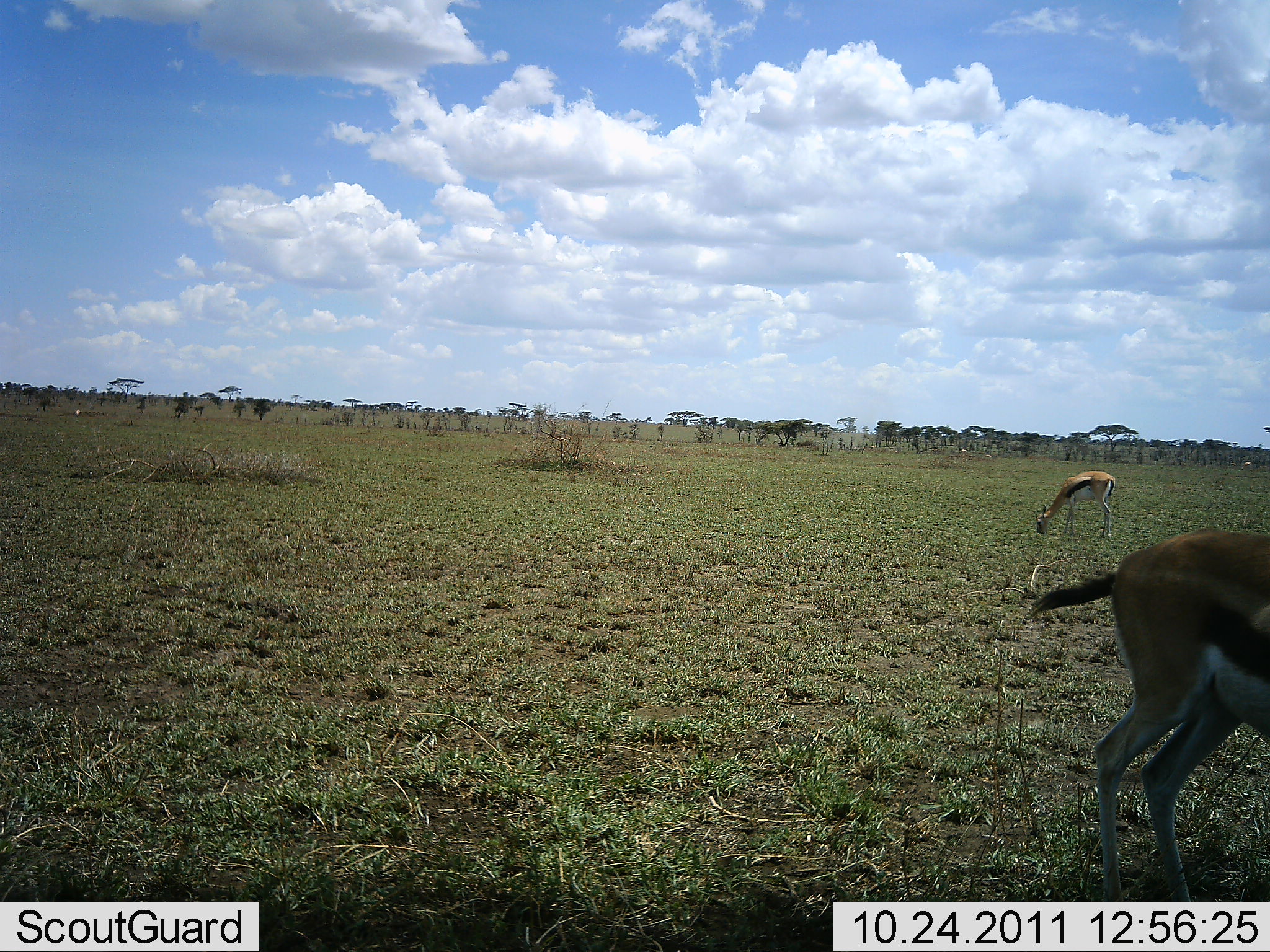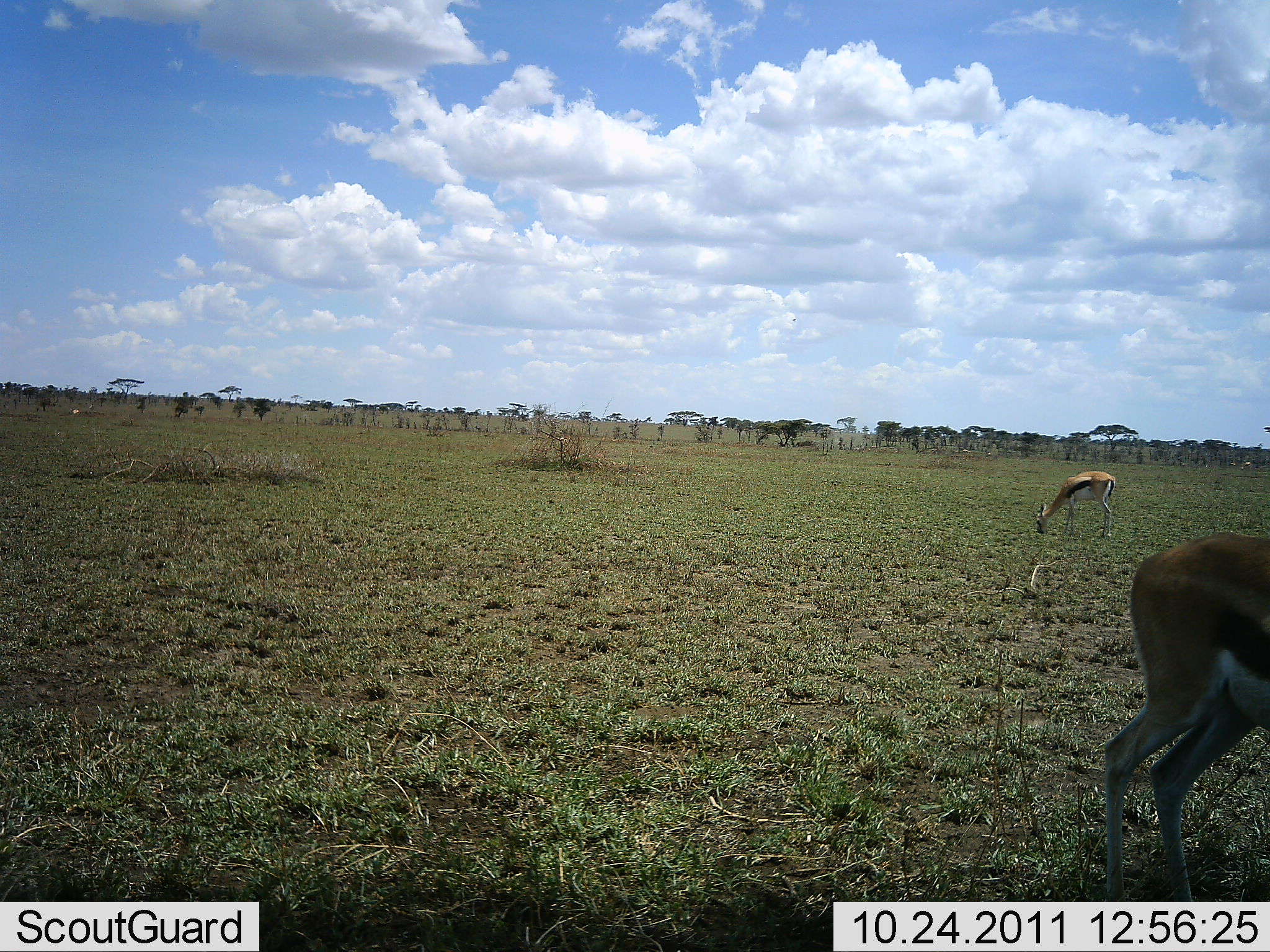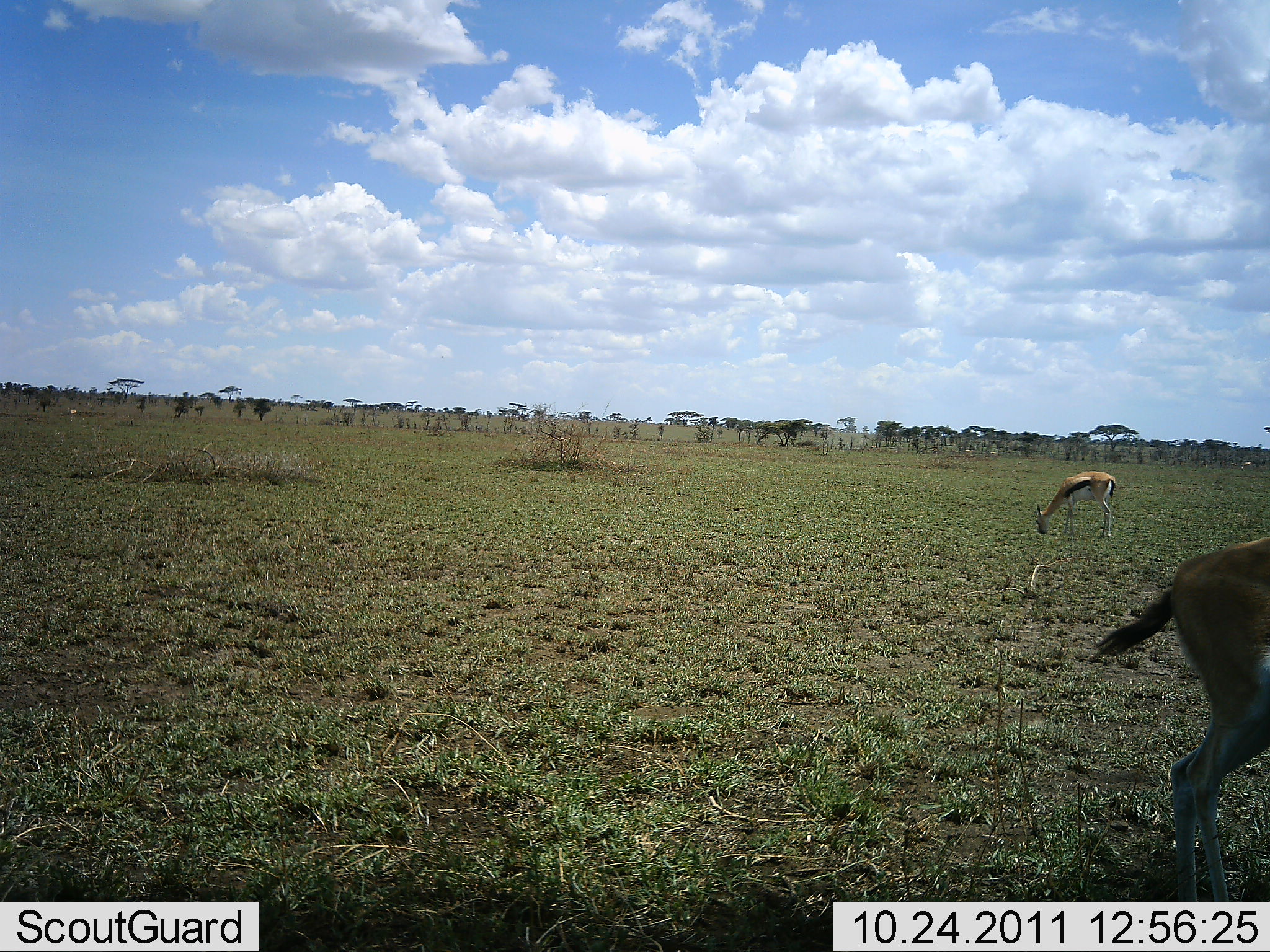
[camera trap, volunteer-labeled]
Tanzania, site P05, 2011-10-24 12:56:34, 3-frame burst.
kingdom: Animalia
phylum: Chordata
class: Mammalia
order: Artiodactyla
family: Bovidae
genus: Eudorcas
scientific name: Eudorcas thomsonii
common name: thomson's gazelle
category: gazellethomsons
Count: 2.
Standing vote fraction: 38%.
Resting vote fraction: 8%.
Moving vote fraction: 15%.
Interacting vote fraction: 0%.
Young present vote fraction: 0%.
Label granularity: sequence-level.